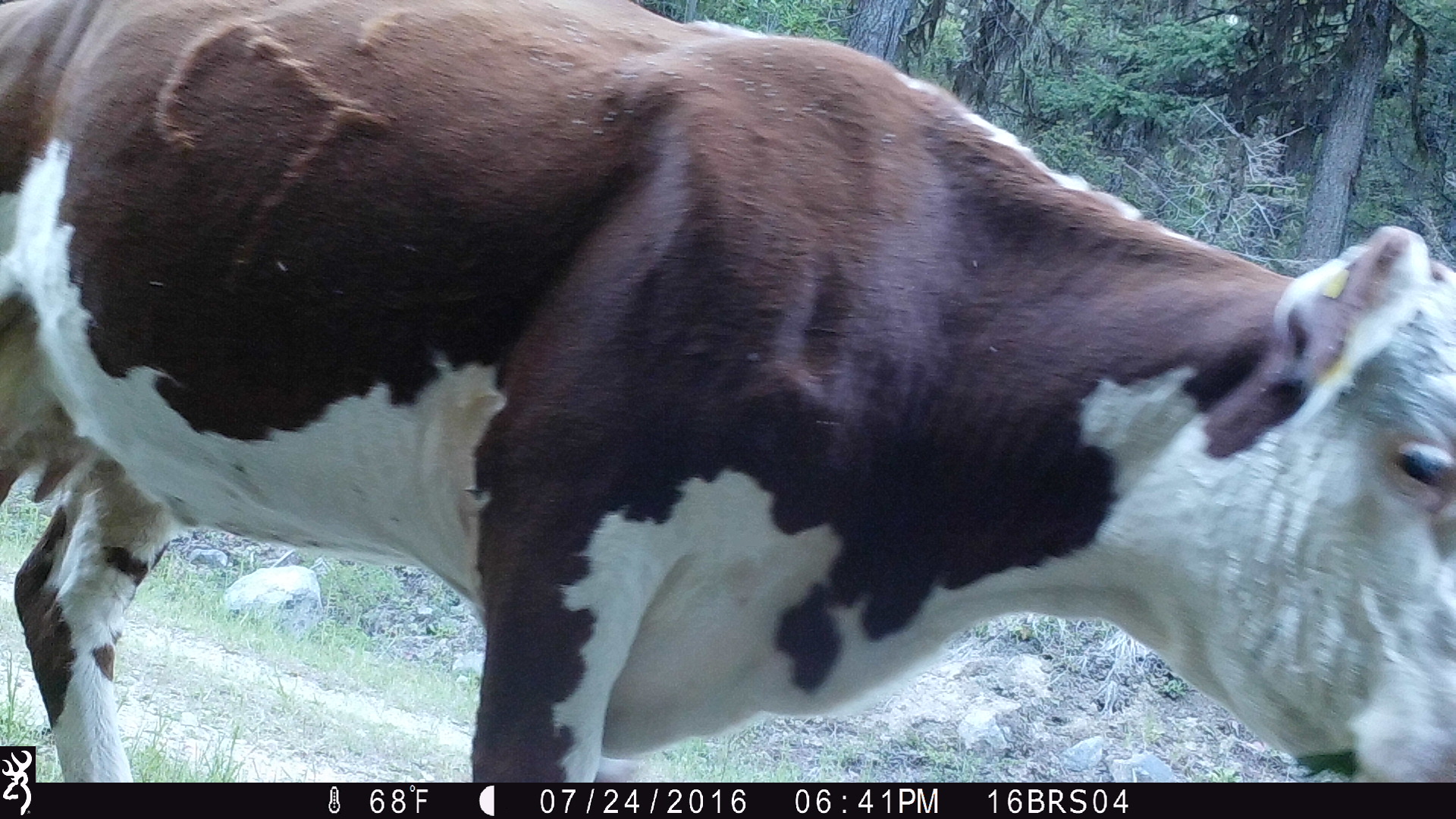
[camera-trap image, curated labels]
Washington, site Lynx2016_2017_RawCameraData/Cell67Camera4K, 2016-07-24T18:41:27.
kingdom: Animalia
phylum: Chordata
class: Mammalia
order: Artiodactyla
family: Bovidae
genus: Bos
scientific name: Bos taurus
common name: domestic cattle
Domestic cattle (Bos taurus). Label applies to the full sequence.